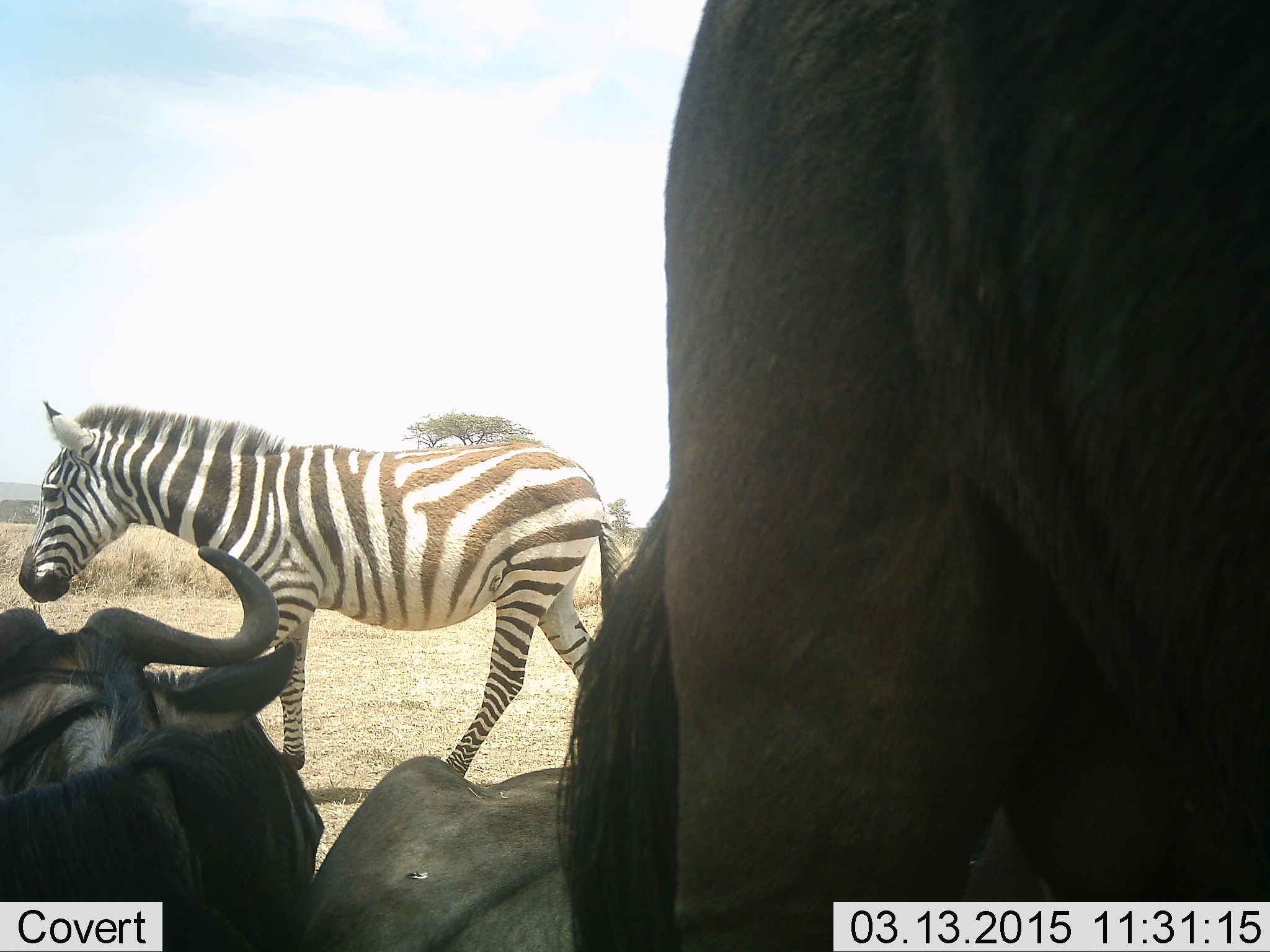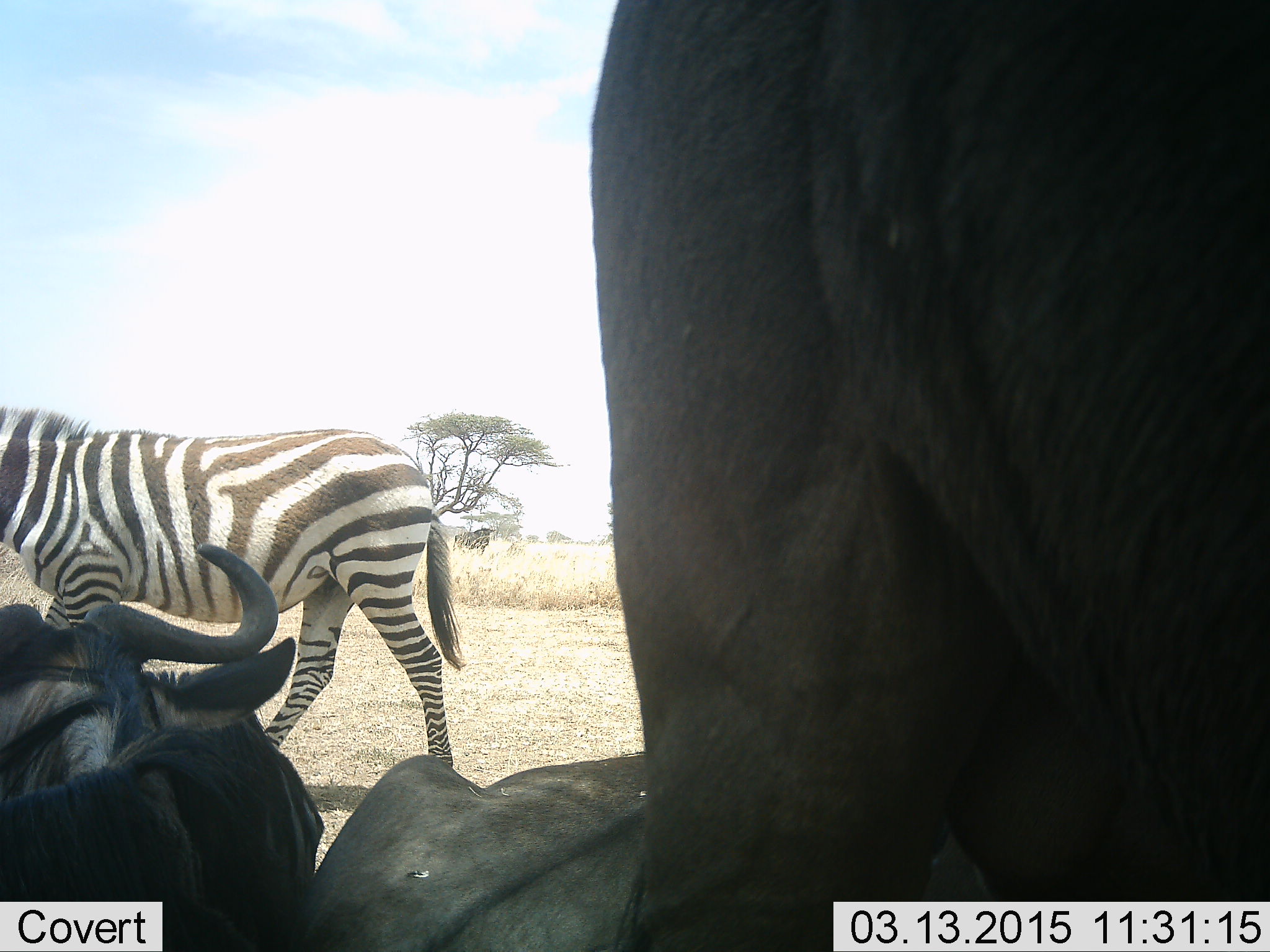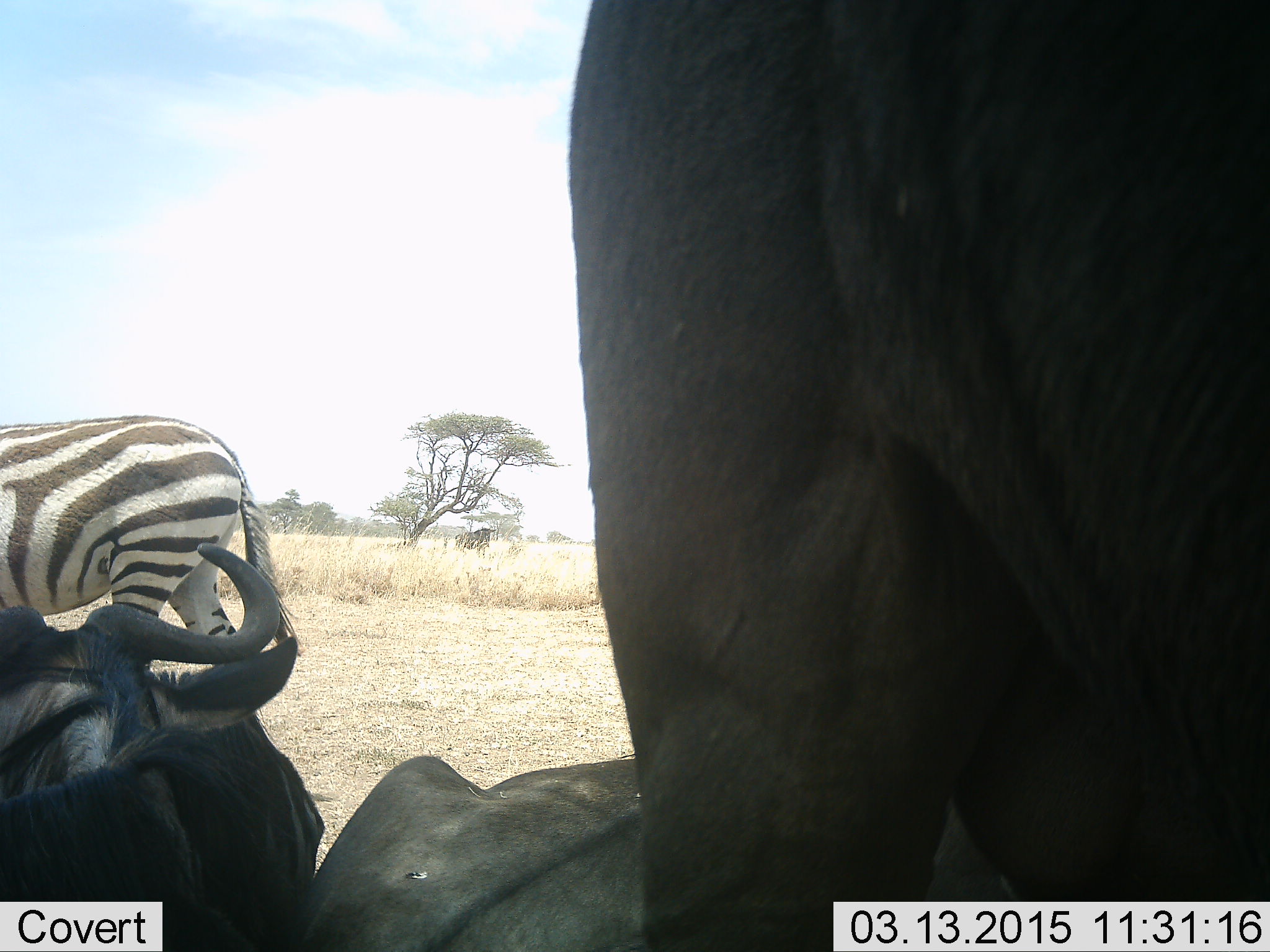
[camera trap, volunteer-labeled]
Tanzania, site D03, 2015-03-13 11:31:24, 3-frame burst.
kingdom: Animalia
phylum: Chordata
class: Mammalia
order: Artiodactyla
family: Bovidae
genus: Connochaetes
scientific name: Connochaetes taurinus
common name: blue wildebeest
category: wildebeest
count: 4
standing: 73%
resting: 91%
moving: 0%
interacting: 0%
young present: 0%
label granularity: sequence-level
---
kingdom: Animalia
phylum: Chordata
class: Mammalia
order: Perissodactyla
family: Equidae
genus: Equus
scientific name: Equus quagga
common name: plains zebra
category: zebra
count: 1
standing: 0%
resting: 0%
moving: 100%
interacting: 0%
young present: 0%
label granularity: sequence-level